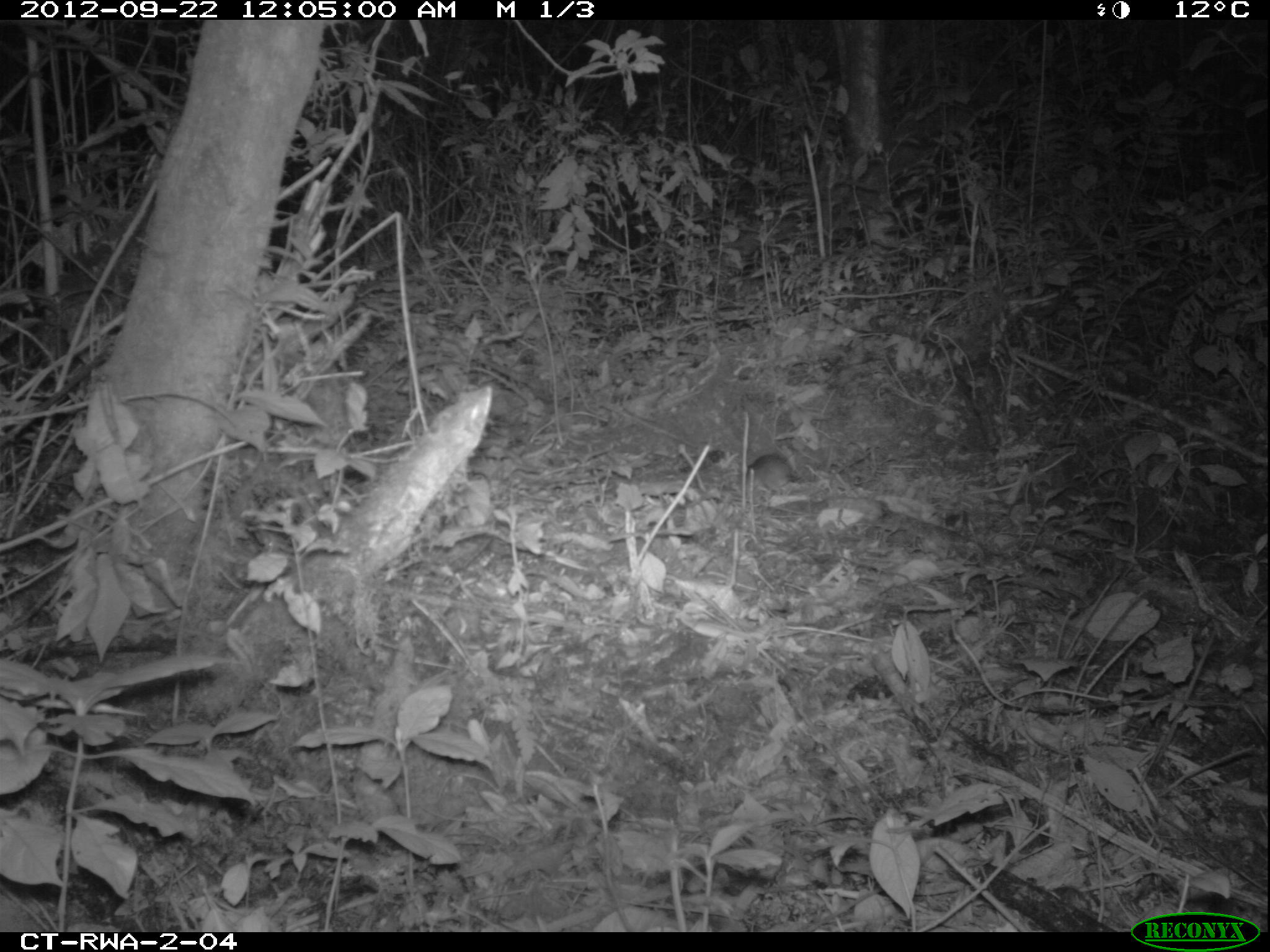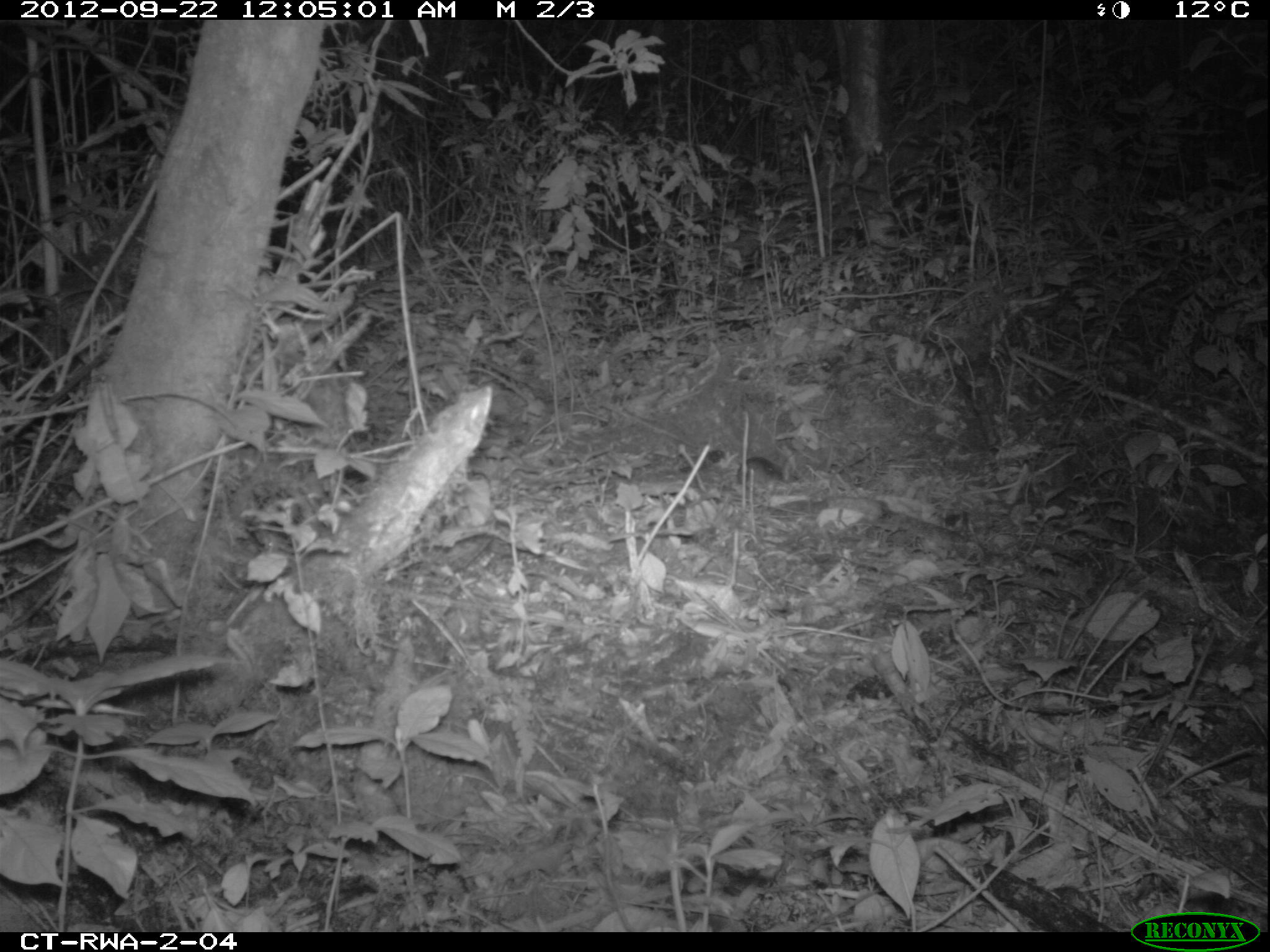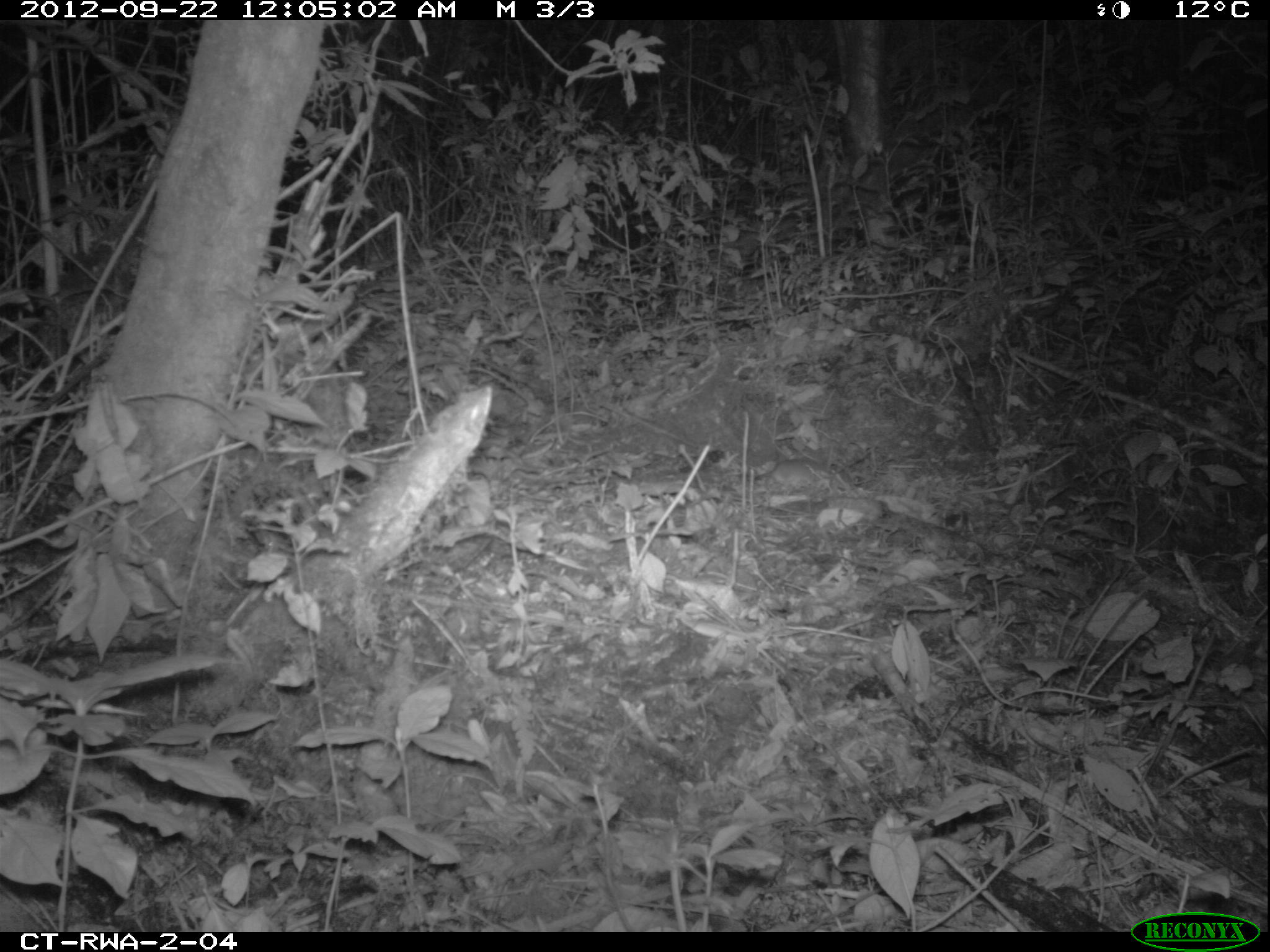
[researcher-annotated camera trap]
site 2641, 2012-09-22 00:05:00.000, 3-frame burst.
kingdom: Animalia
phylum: Chordata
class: Mammalia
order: Rodentia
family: Muridae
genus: Mus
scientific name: Mus minutoides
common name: tiny pygmy mouse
Mus minutoides (tiny pygmy mouse), count 1.